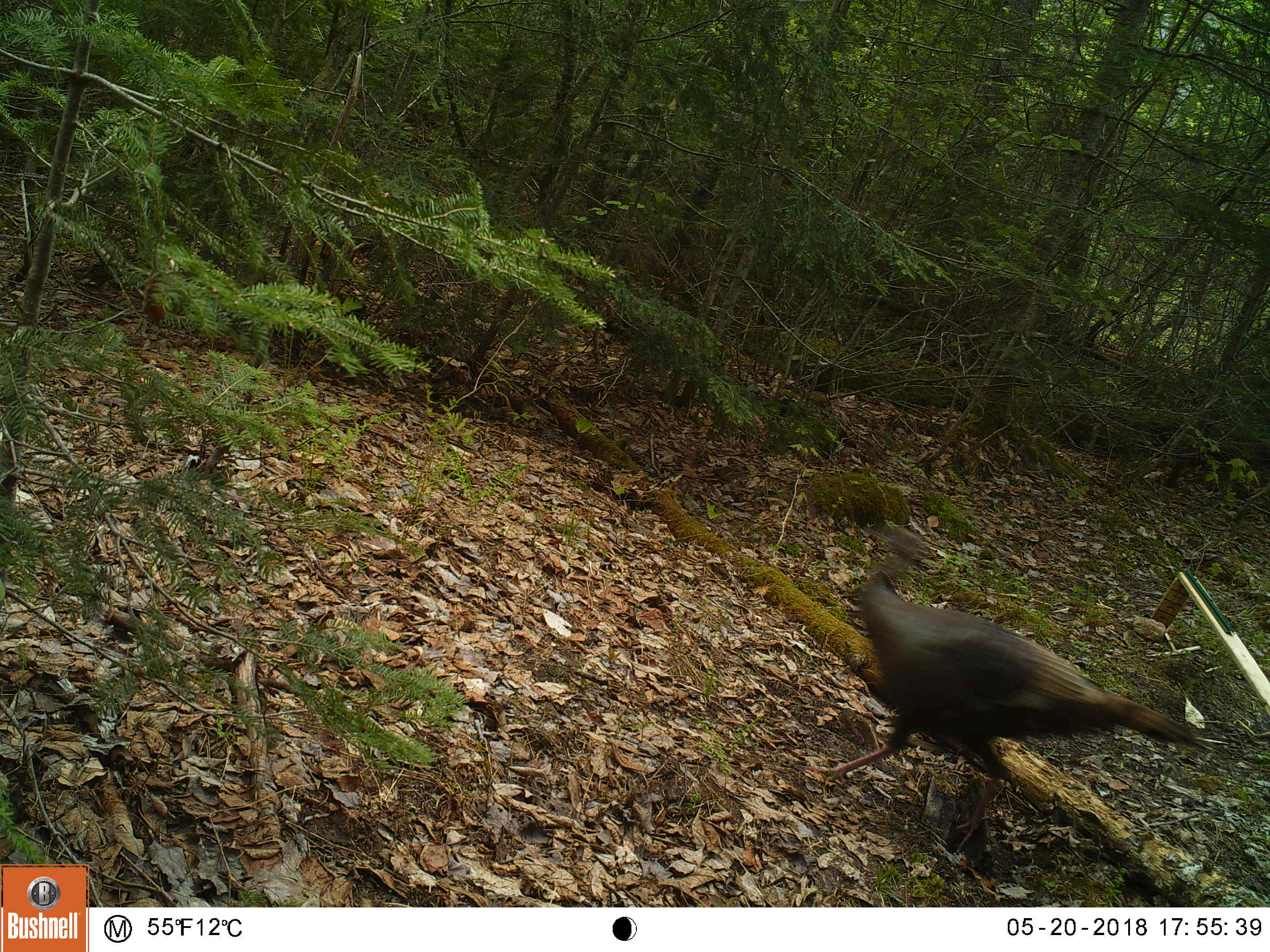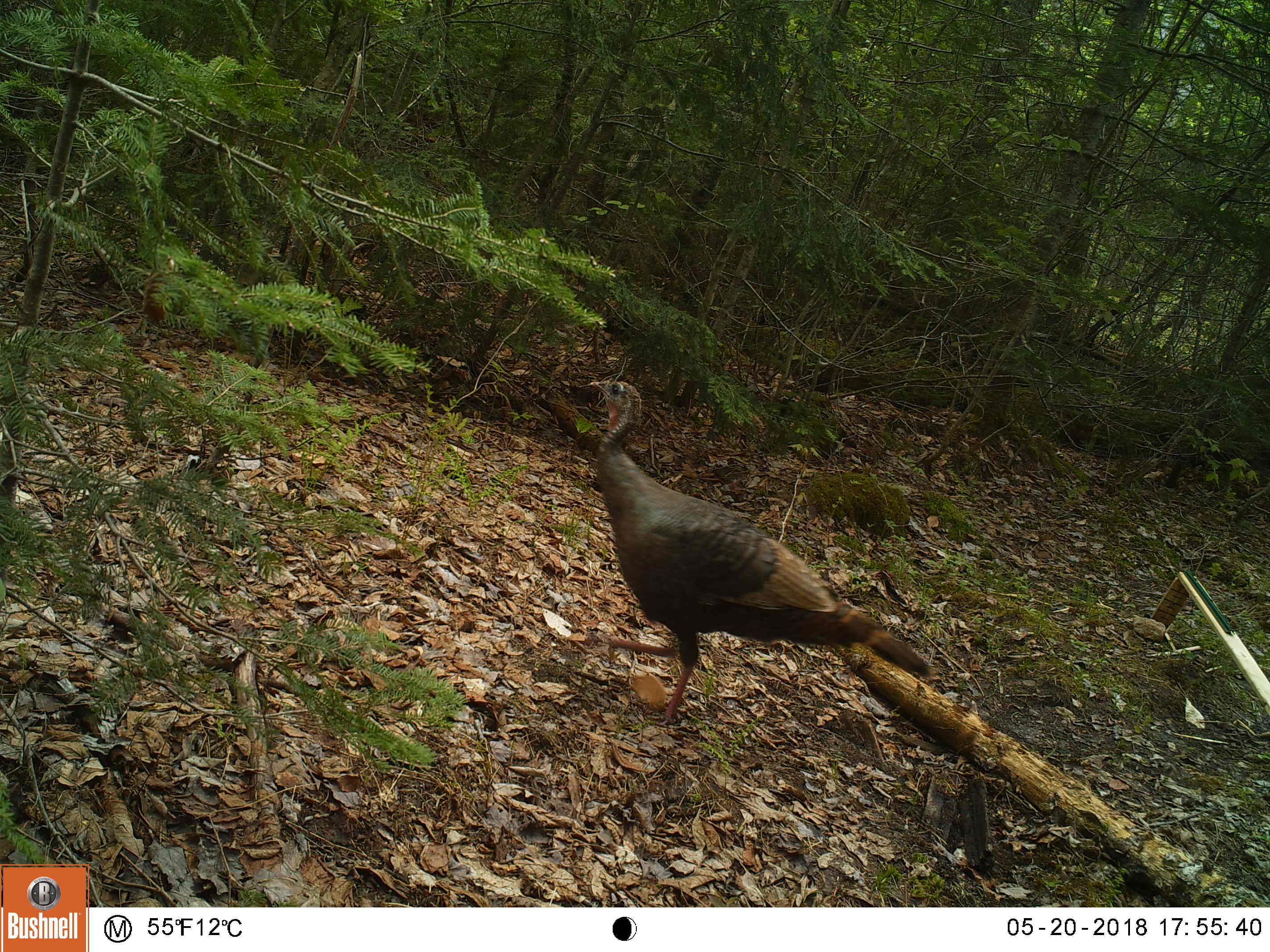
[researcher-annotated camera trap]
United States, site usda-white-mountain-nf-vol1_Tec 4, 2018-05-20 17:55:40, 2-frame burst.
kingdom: Animalia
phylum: Chordata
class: Aves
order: Galliformes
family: Phasianidae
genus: Meleagris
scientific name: Meleagris gallopavo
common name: wild turkey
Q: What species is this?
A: Wild turkey (Meleagris gallopavo).